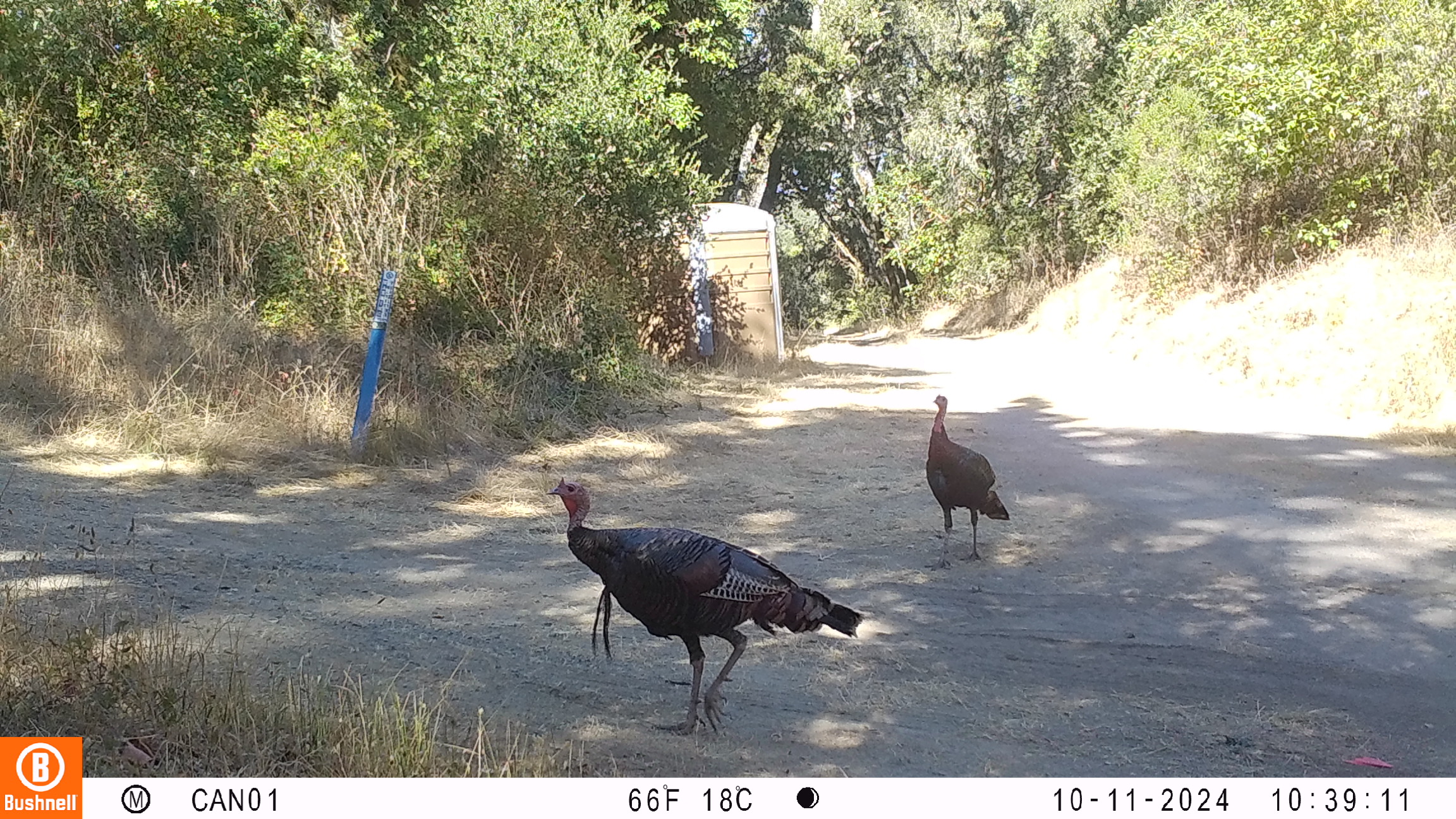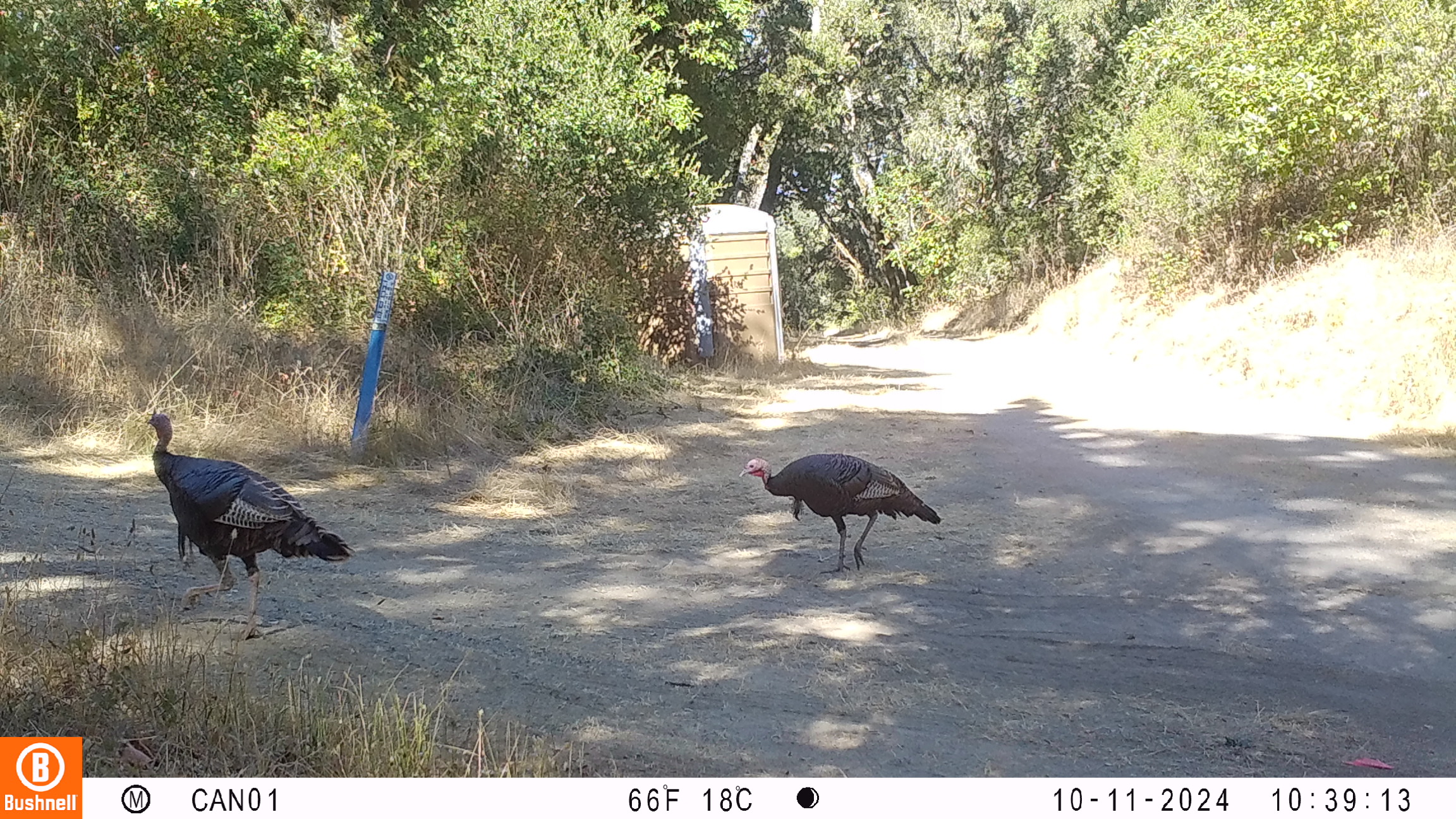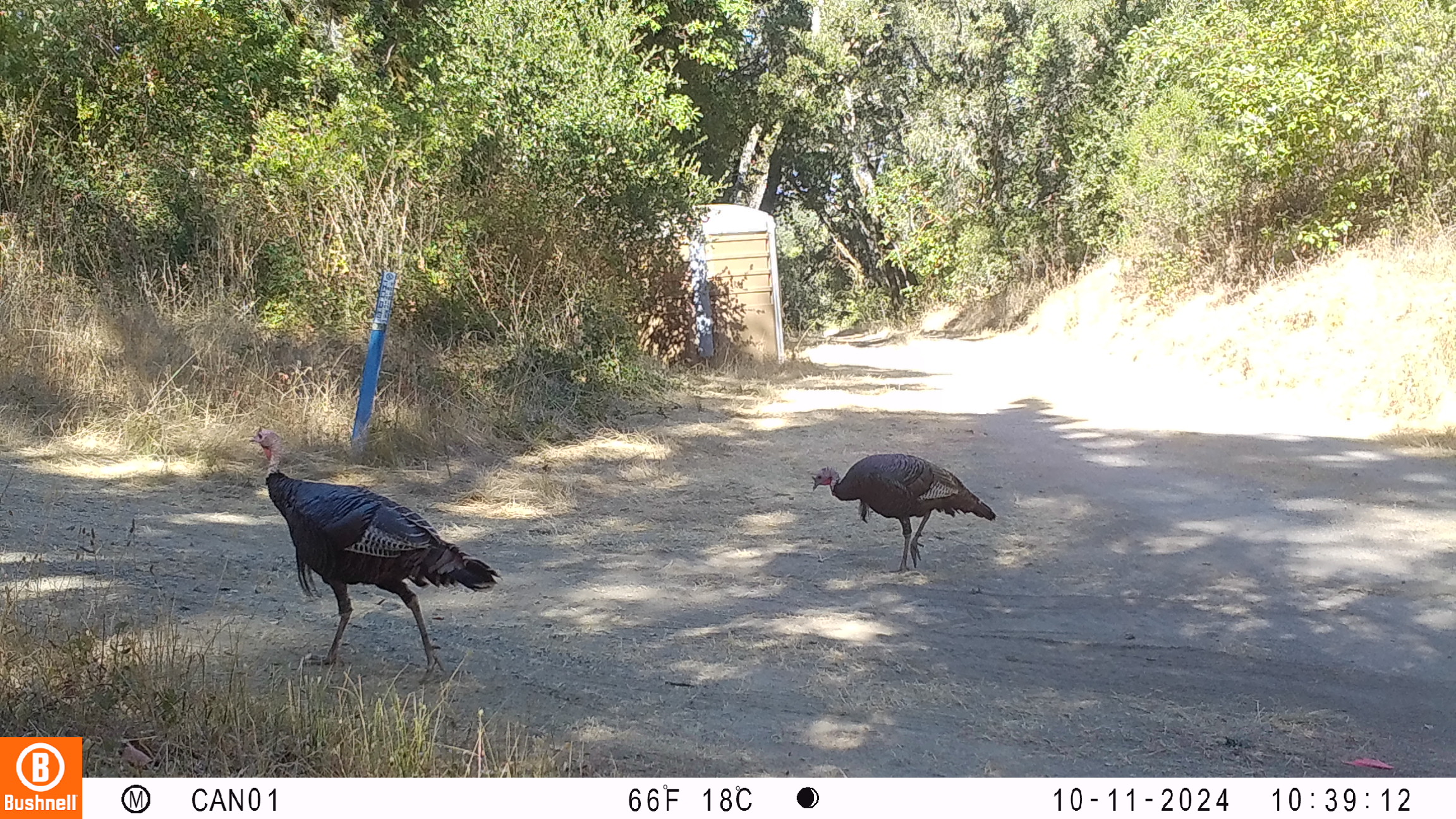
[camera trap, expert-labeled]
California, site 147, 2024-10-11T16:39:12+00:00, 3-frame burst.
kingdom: Animalia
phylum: Chordata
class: Aves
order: Galliformes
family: Phasianidae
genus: Meleagris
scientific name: Meleagris gallopavo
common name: turkey